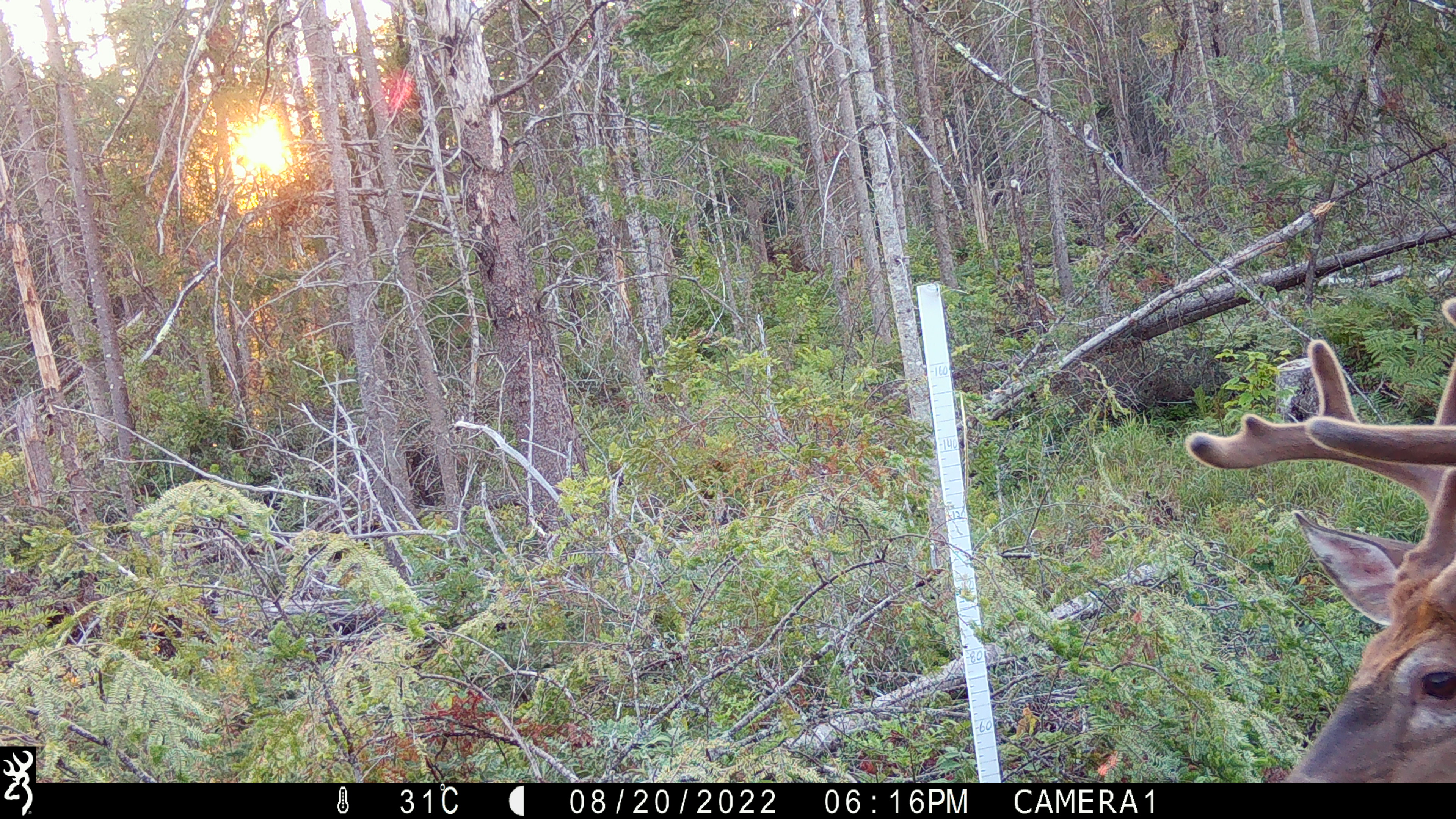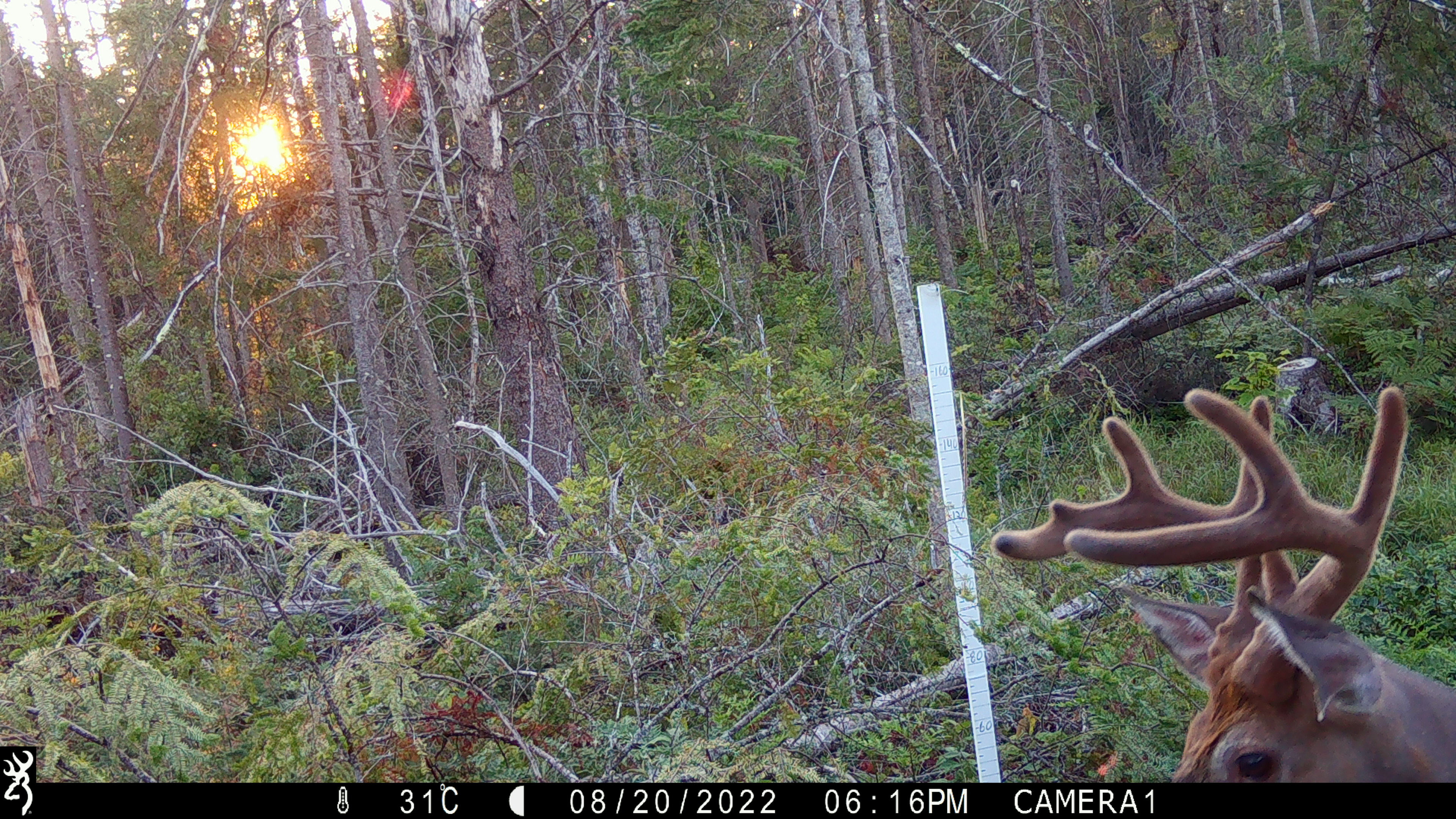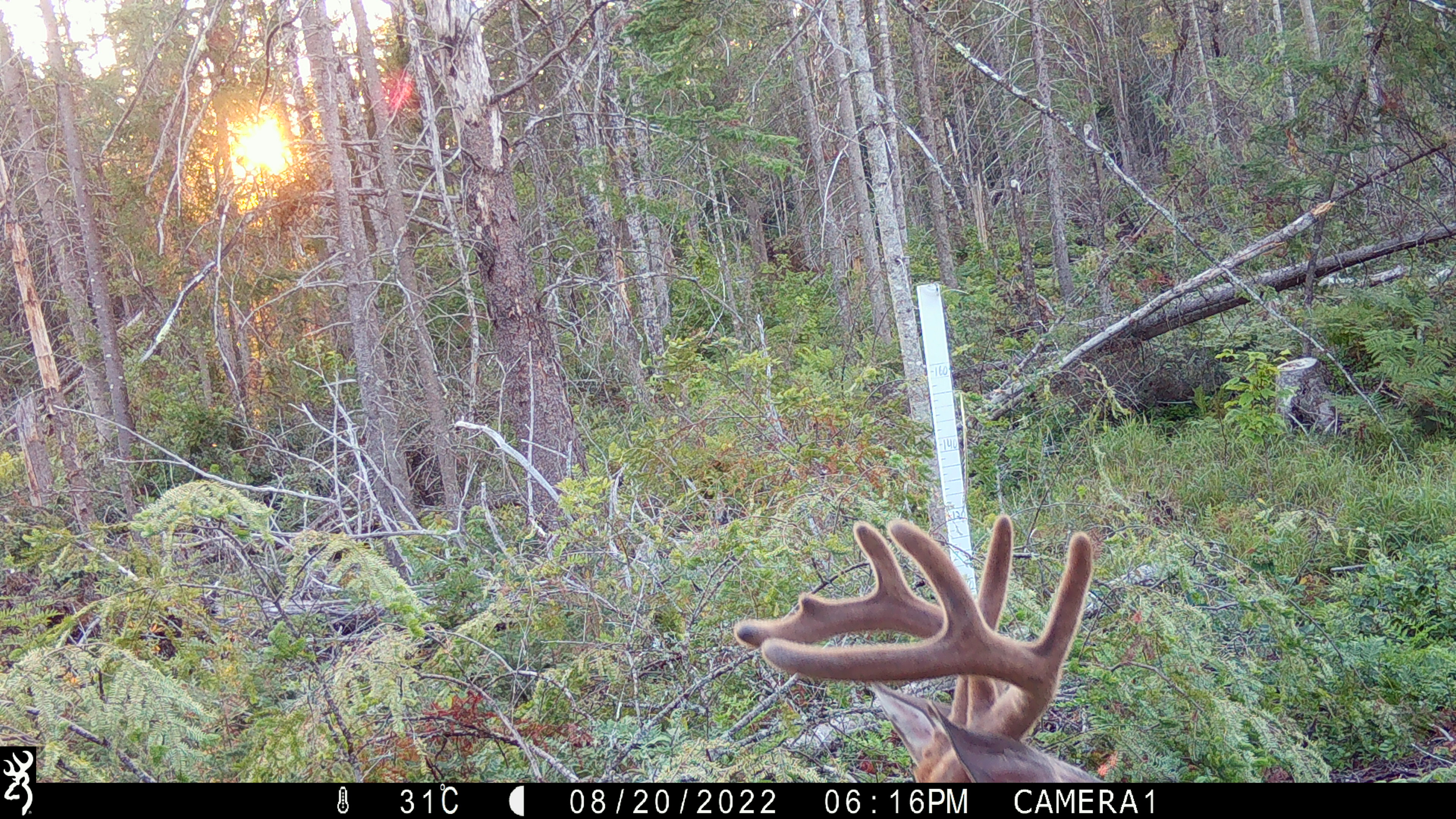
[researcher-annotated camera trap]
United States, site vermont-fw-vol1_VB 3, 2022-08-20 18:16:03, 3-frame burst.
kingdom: Animalia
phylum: Chordata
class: Mammalia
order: Artiodactyla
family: Cervidae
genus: Odocoileus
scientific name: Odocoileus virginianus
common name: white-tailed deer